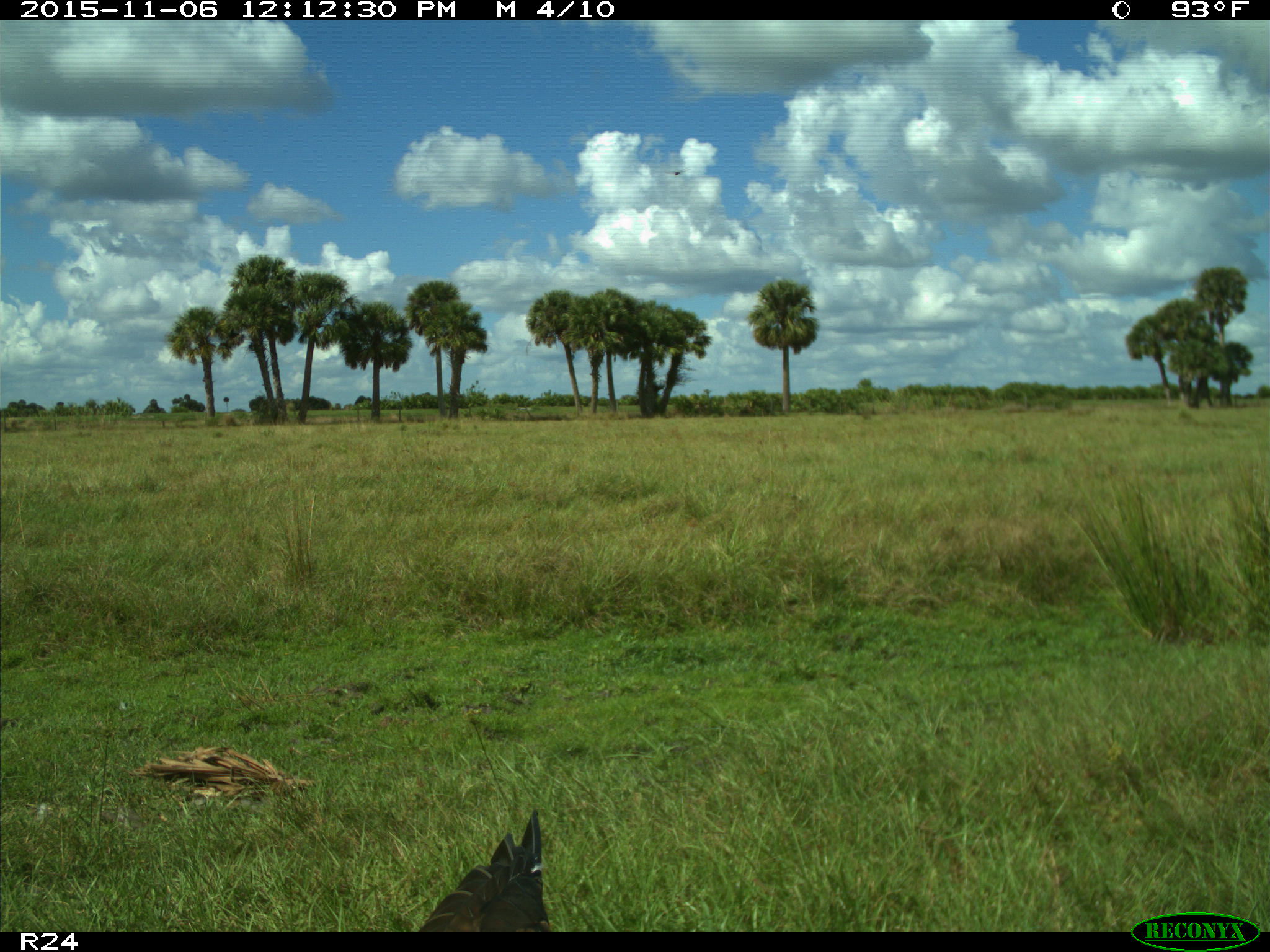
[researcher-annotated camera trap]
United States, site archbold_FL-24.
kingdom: Animalia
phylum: Chordata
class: Aves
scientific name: Aves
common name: birds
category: unidentified bird